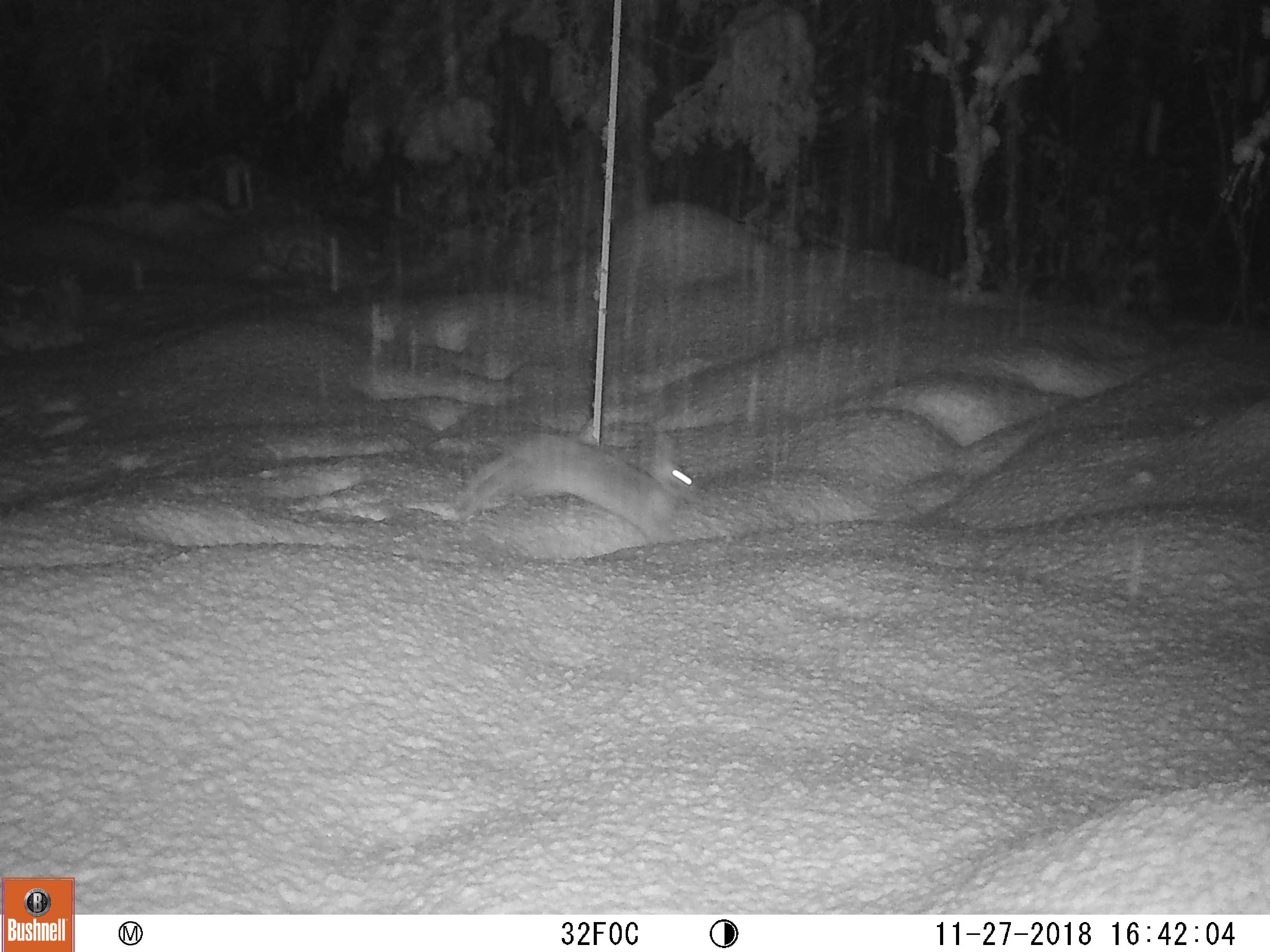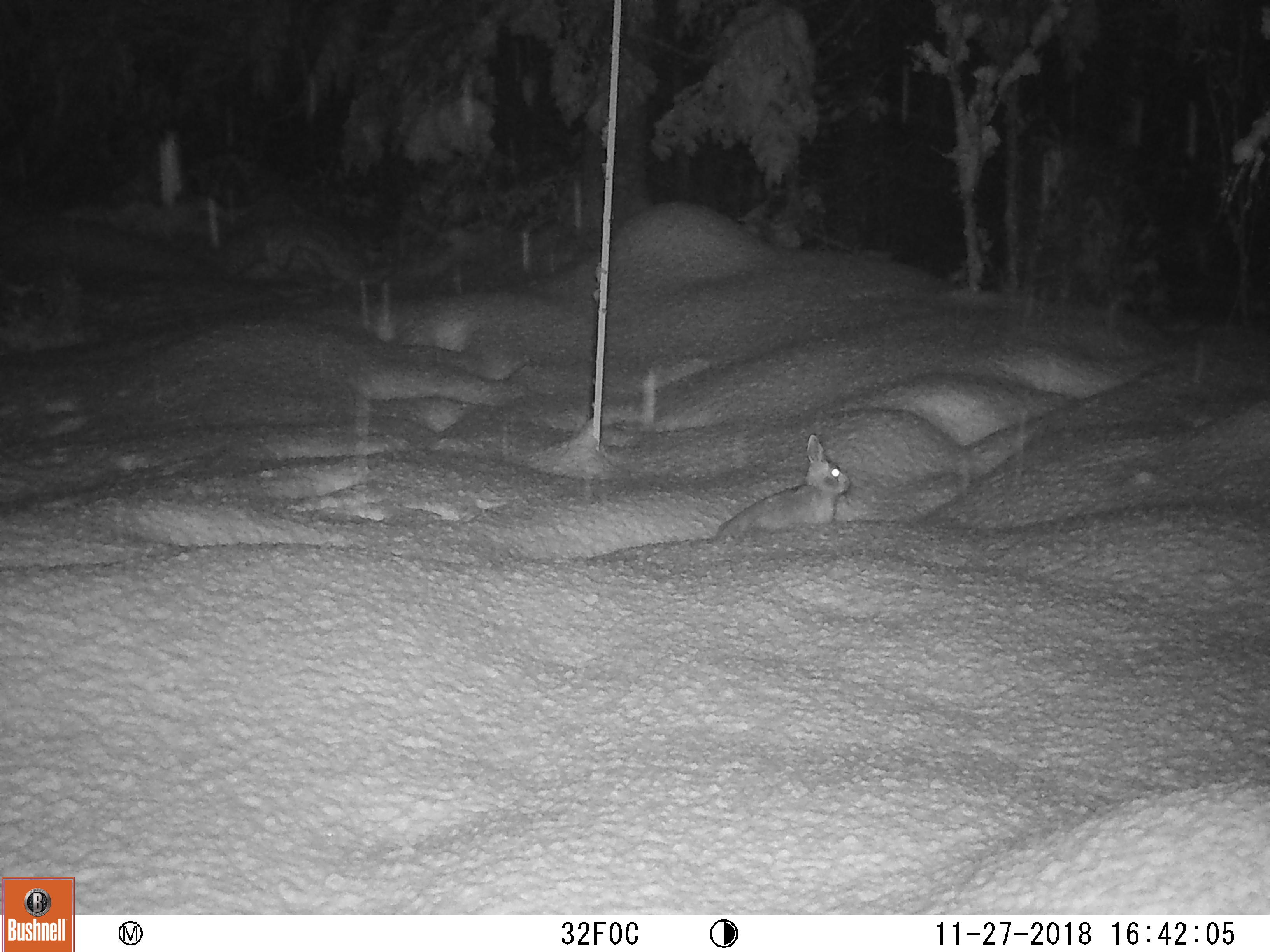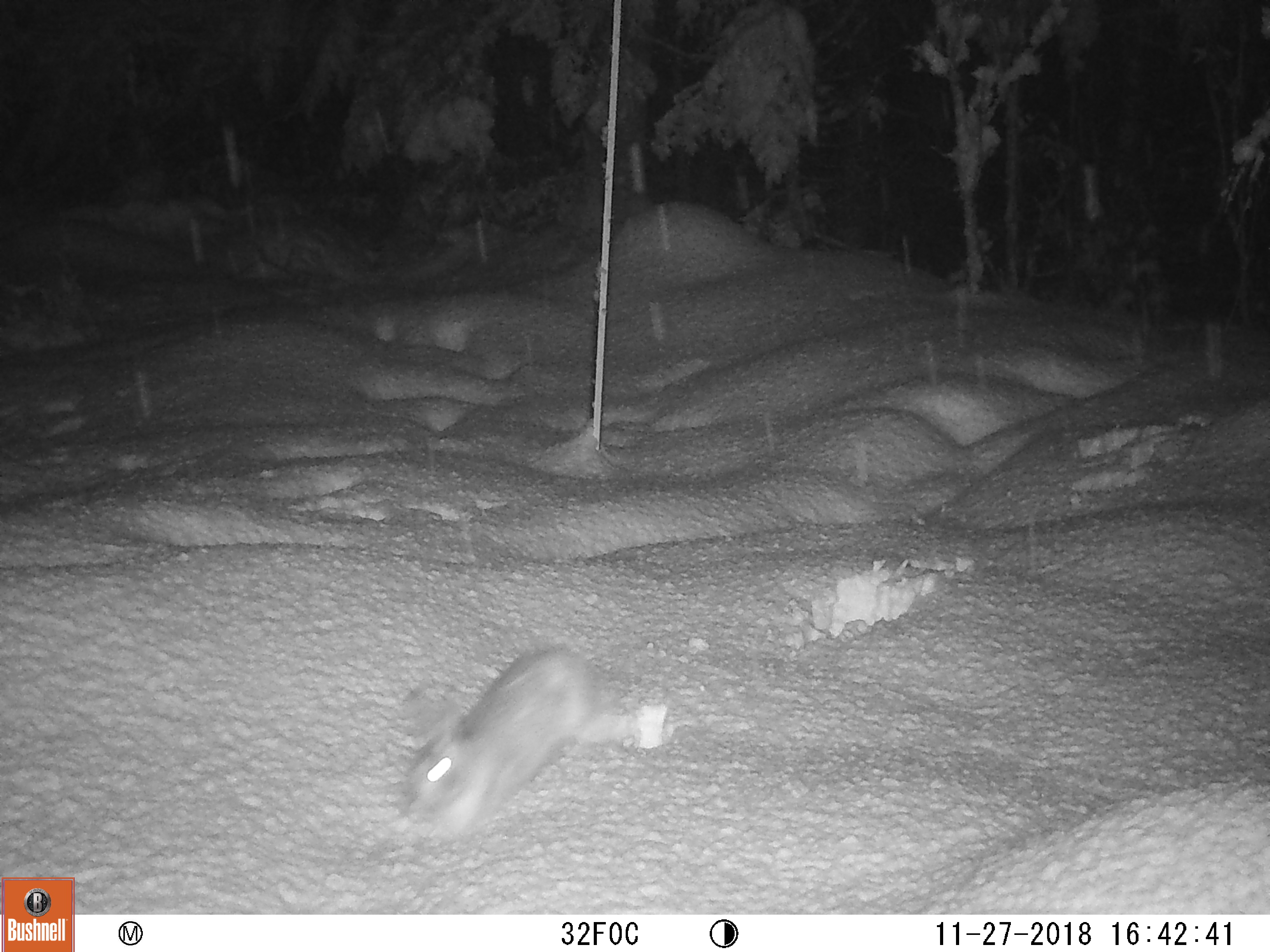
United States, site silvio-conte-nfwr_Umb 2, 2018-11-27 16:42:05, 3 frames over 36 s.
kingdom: Animalia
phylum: Chordata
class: Mammalia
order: Lagomorpha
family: Leporidae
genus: Lepus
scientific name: Lepus americanus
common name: snowshoe hare